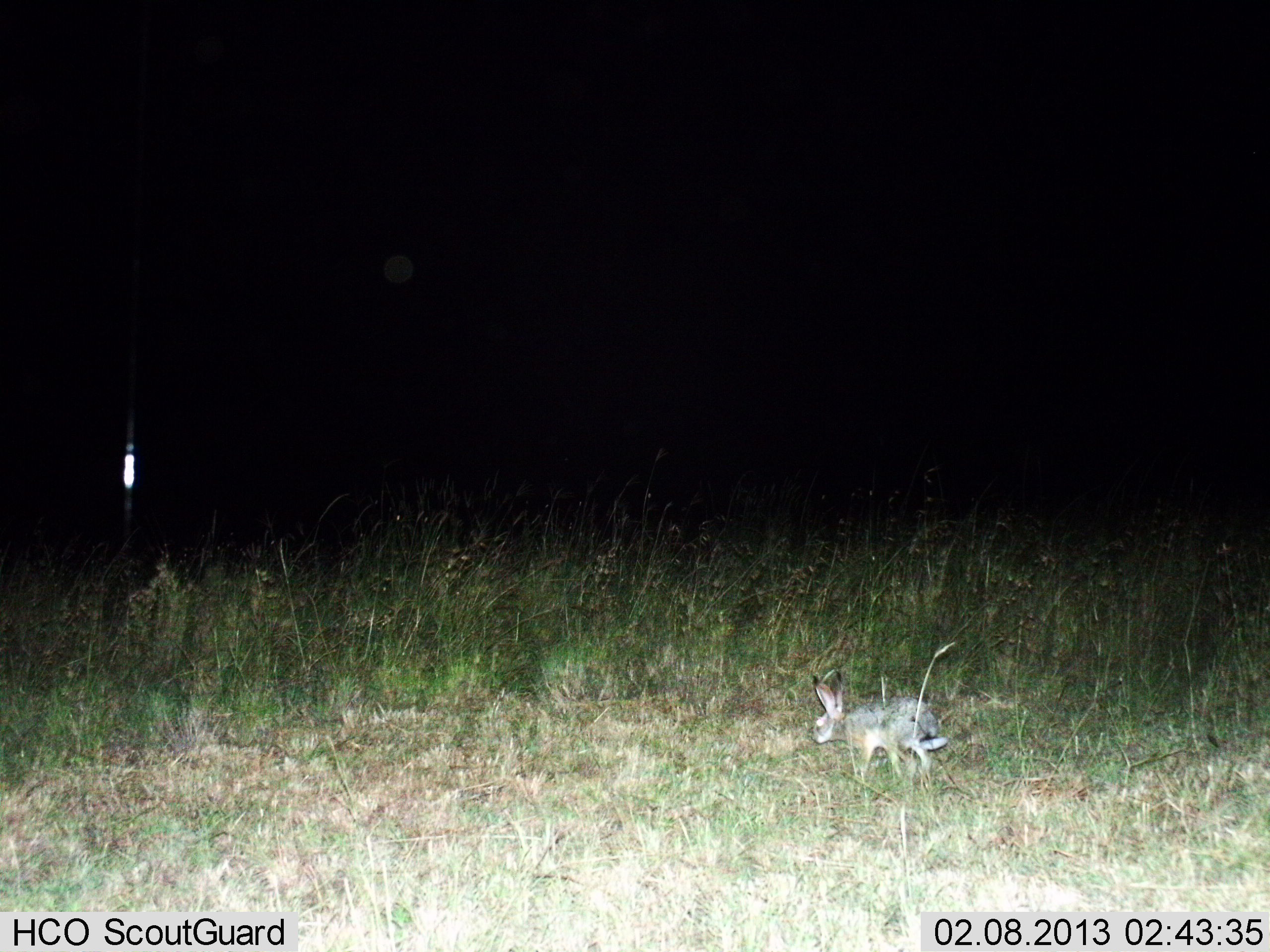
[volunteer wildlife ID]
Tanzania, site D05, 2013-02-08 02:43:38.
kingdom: Animalia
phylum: Chordata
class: Mammalia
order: Lagomorpha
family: Leporidae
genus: Lepus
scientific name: Lepus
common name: hare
Hare (Lepus), count 1. Behavior (volunteer vote fractions): standing 23%, resting 0%, moving 77%, interacting 0%. Young present (vote fraction): 0%. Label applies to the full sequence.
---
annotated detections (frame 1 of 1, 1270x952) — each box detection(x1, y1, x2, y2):
animal: detection(810, 672, 949, 788)